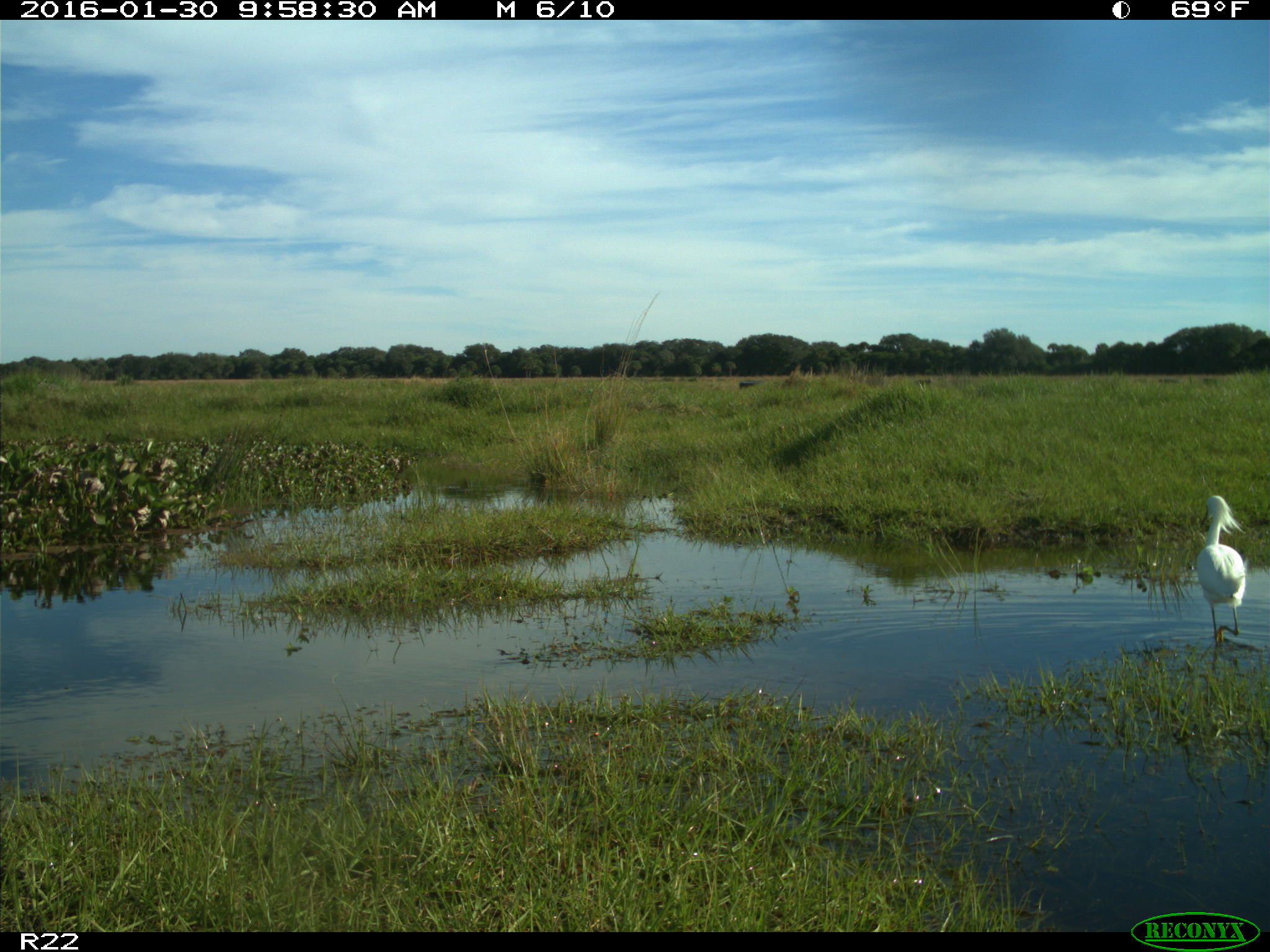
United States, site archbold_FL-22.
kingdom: Animalia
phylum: Chordata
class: Aves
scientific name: Aves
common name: birds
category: unidentified bird